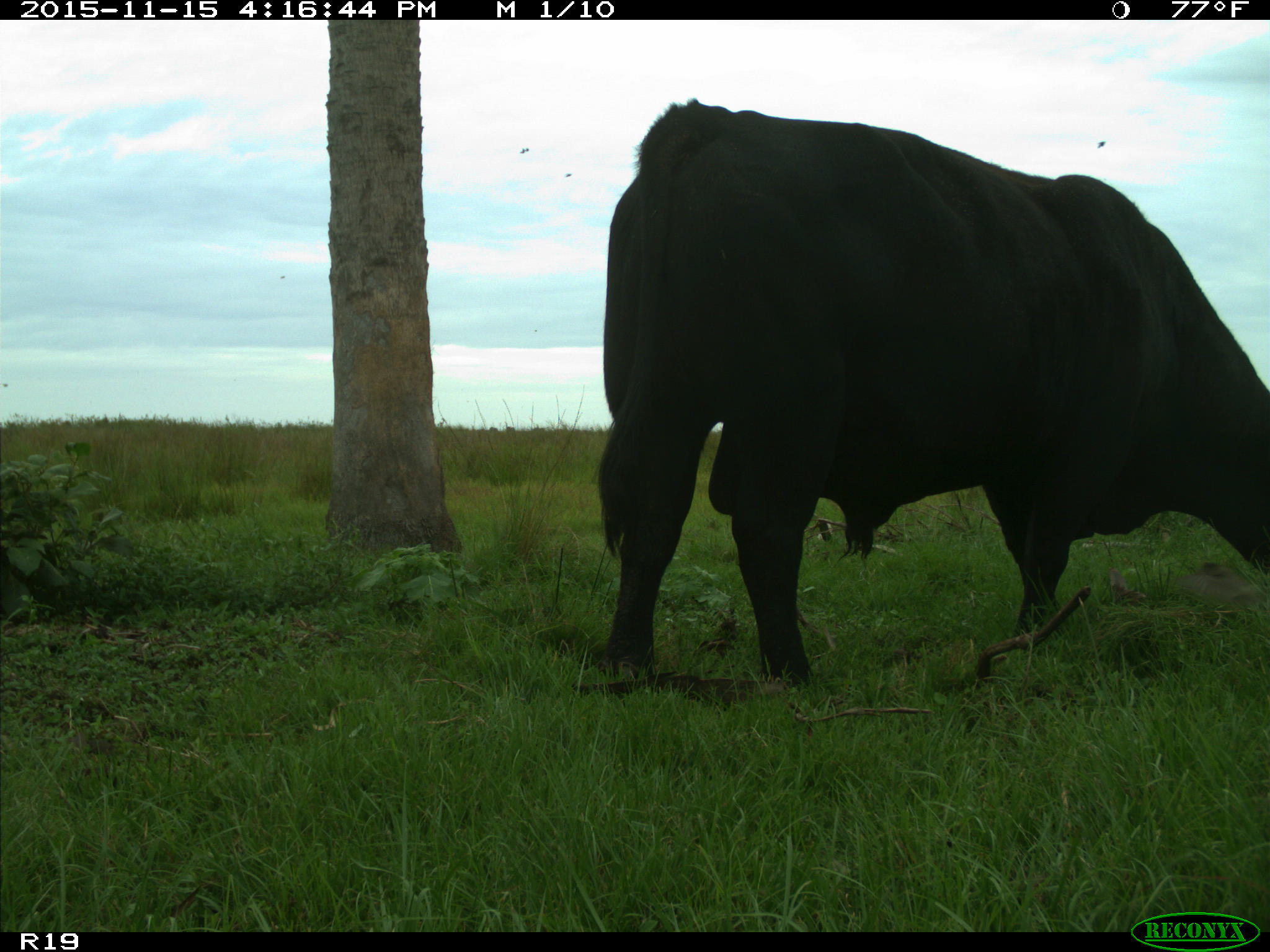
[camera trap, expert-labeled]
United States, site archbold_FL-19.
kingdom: Animalia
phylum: Chordata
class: Mammalia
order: Artiodactyla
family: Bovidae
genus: Bos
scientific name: Bos taurus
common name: domestic cow